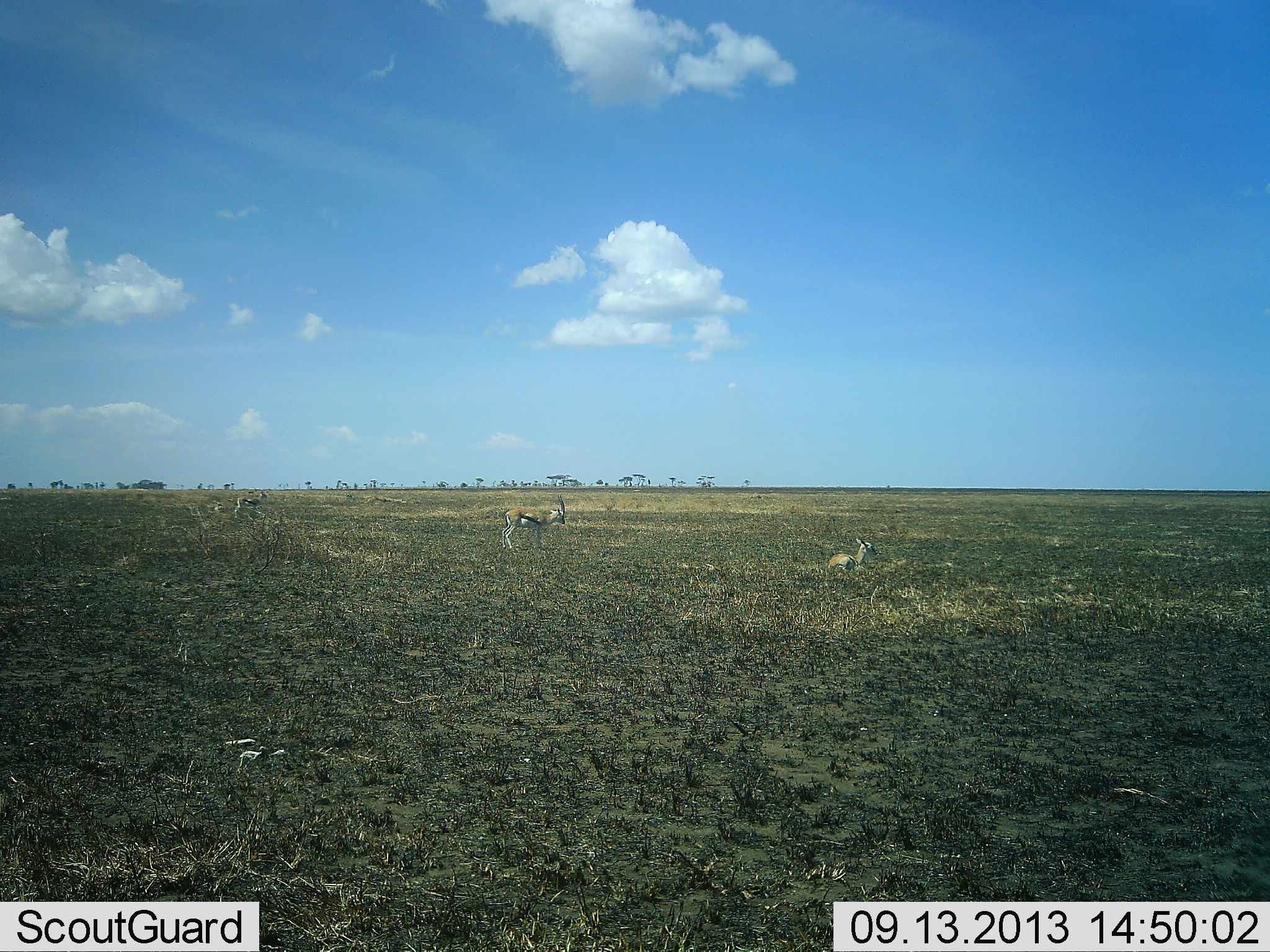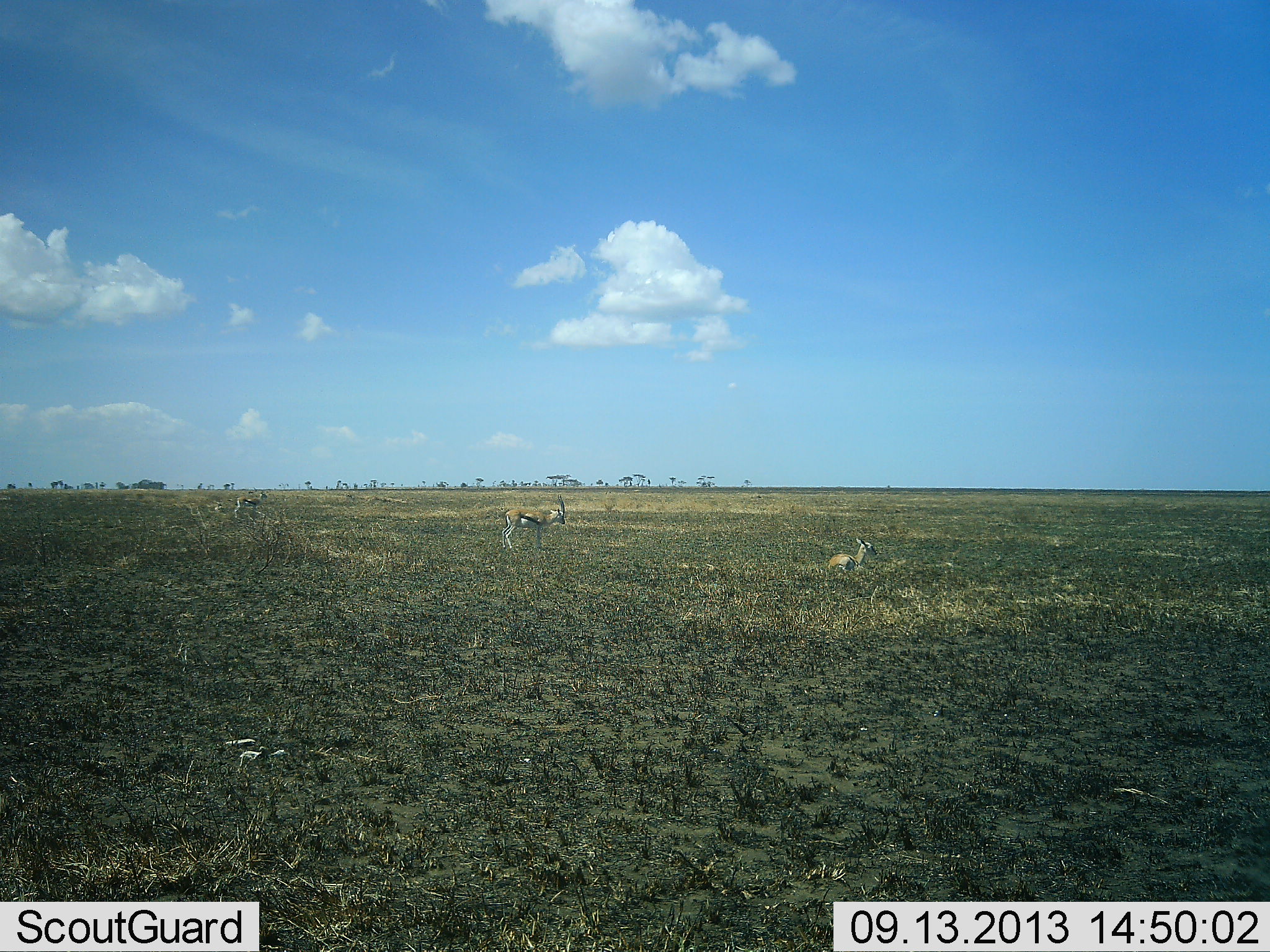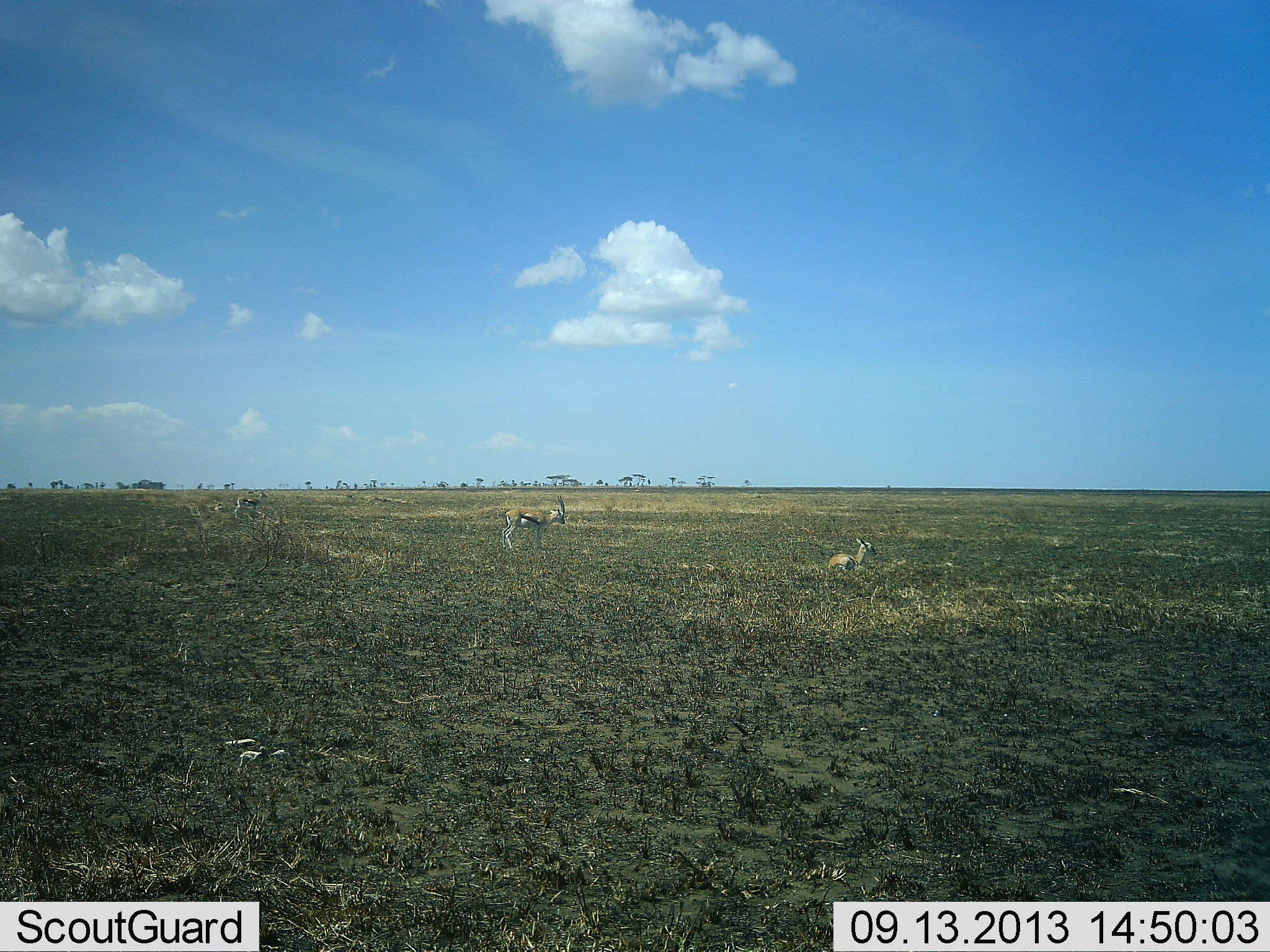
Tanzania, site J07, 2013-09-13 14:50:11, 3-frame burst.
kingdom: Animalia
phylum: Chordata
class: Mammalia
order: Artiodactyla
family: Bovidae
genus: Eudorcas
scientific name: Eudorcas thomsonii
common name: thomson's gazelle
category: gazellethomsons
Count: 3.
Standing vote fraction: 75%.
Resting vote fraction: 88%.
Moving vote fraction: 0%.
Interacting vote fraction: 0%.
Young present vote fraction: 4%.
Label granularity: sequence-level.